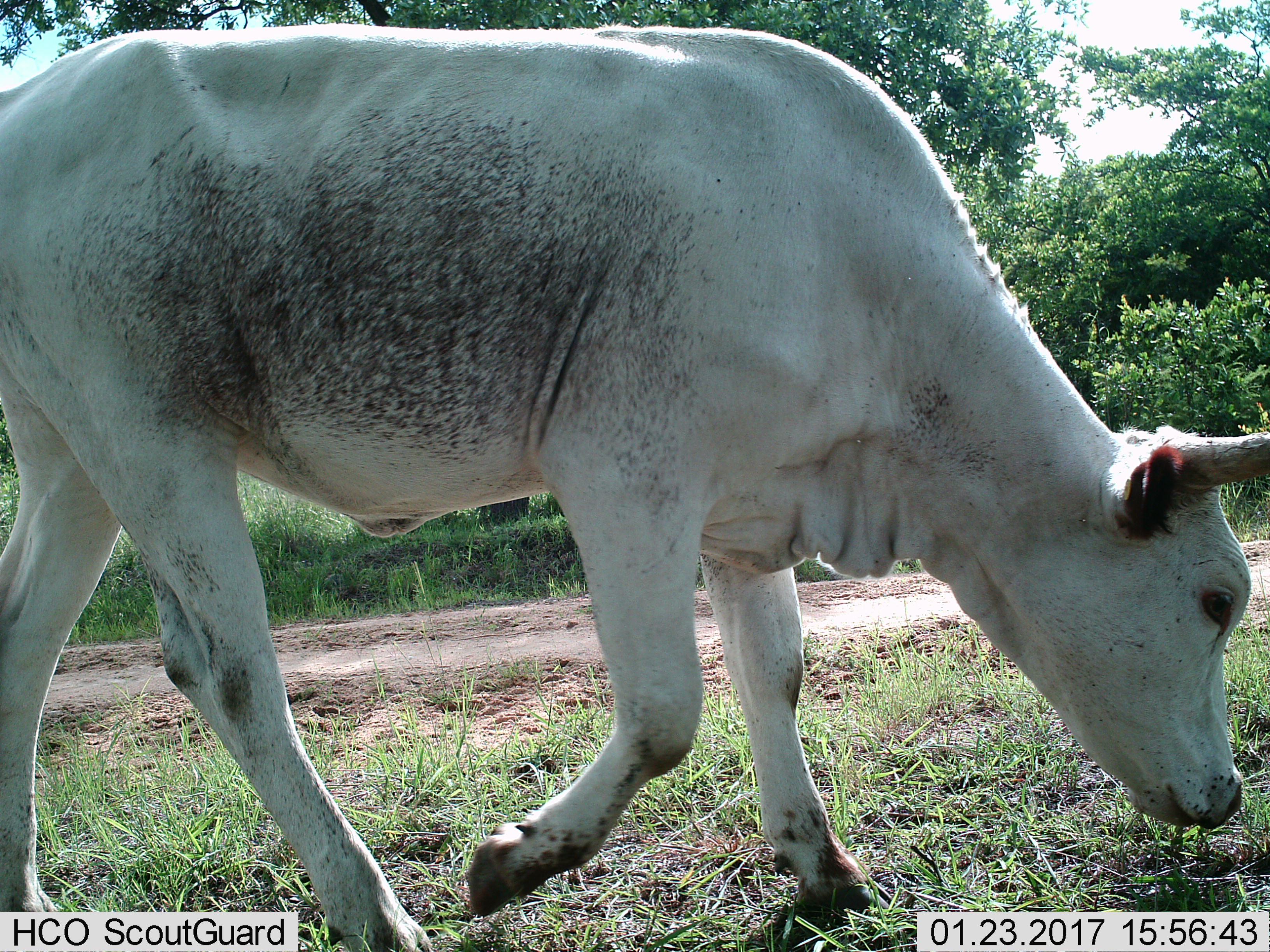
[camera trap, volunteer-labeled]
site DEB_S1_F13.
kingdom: Animalia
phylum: Chordata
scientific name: Vertebrata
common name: domestic animal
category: domesticanimal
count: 1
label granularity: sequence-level